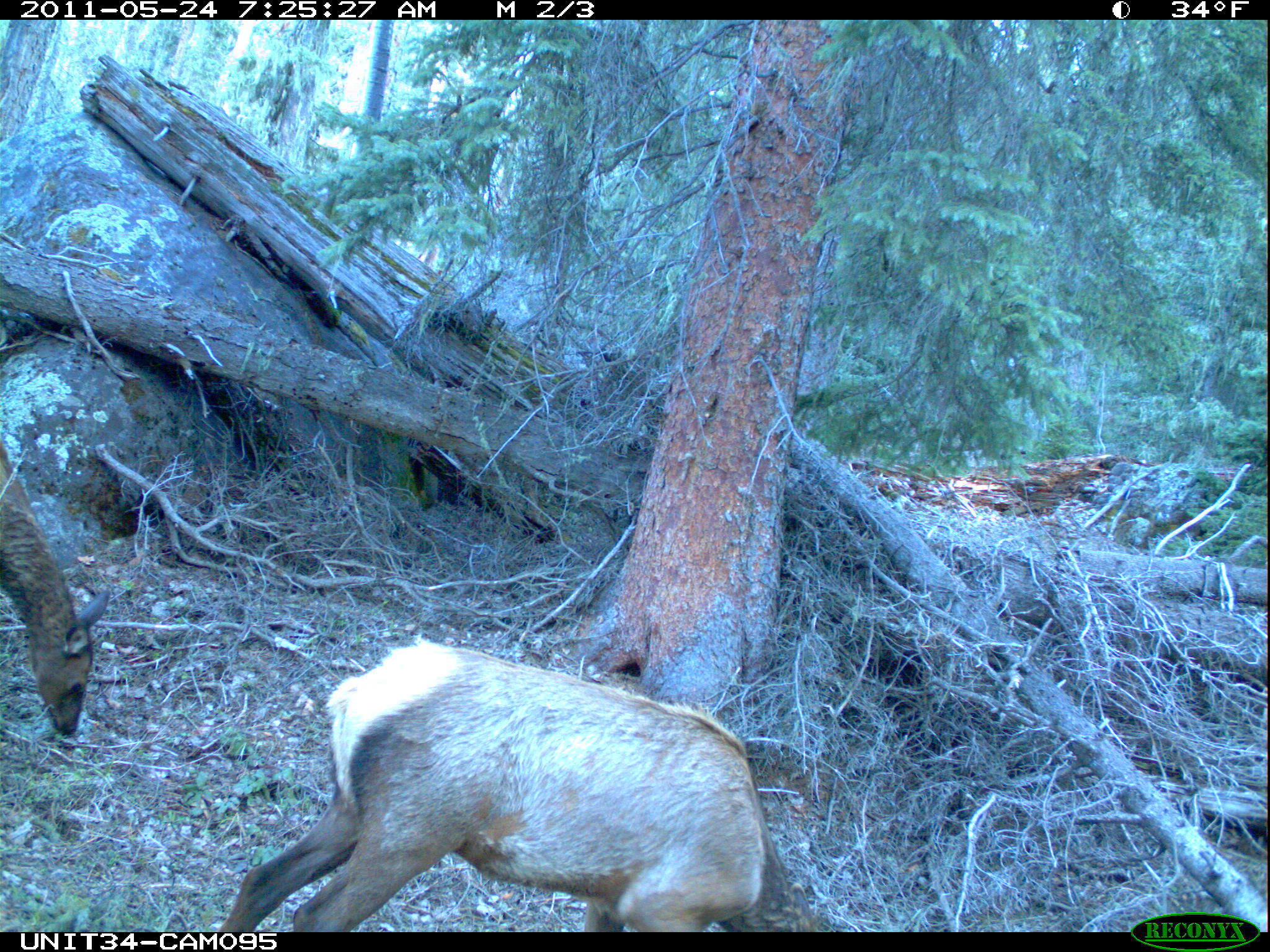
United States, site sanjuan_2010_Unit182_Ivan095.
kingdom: Animalia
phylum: Chordata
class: Mammalia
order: Artiodactyla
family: Cervidae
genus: Cervus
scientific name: Cervus elaphus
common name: red deer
Cervus elaphus (red deer).